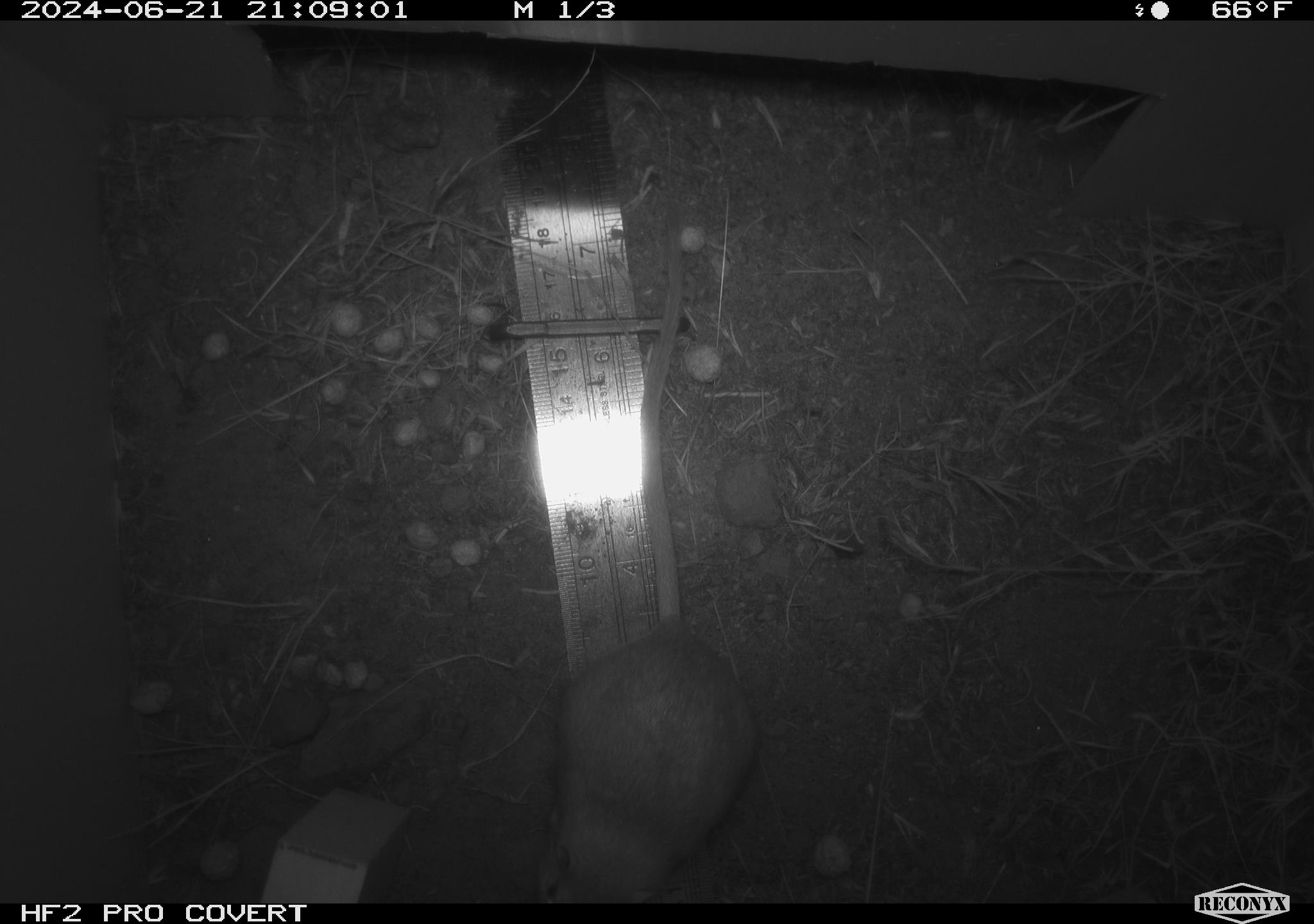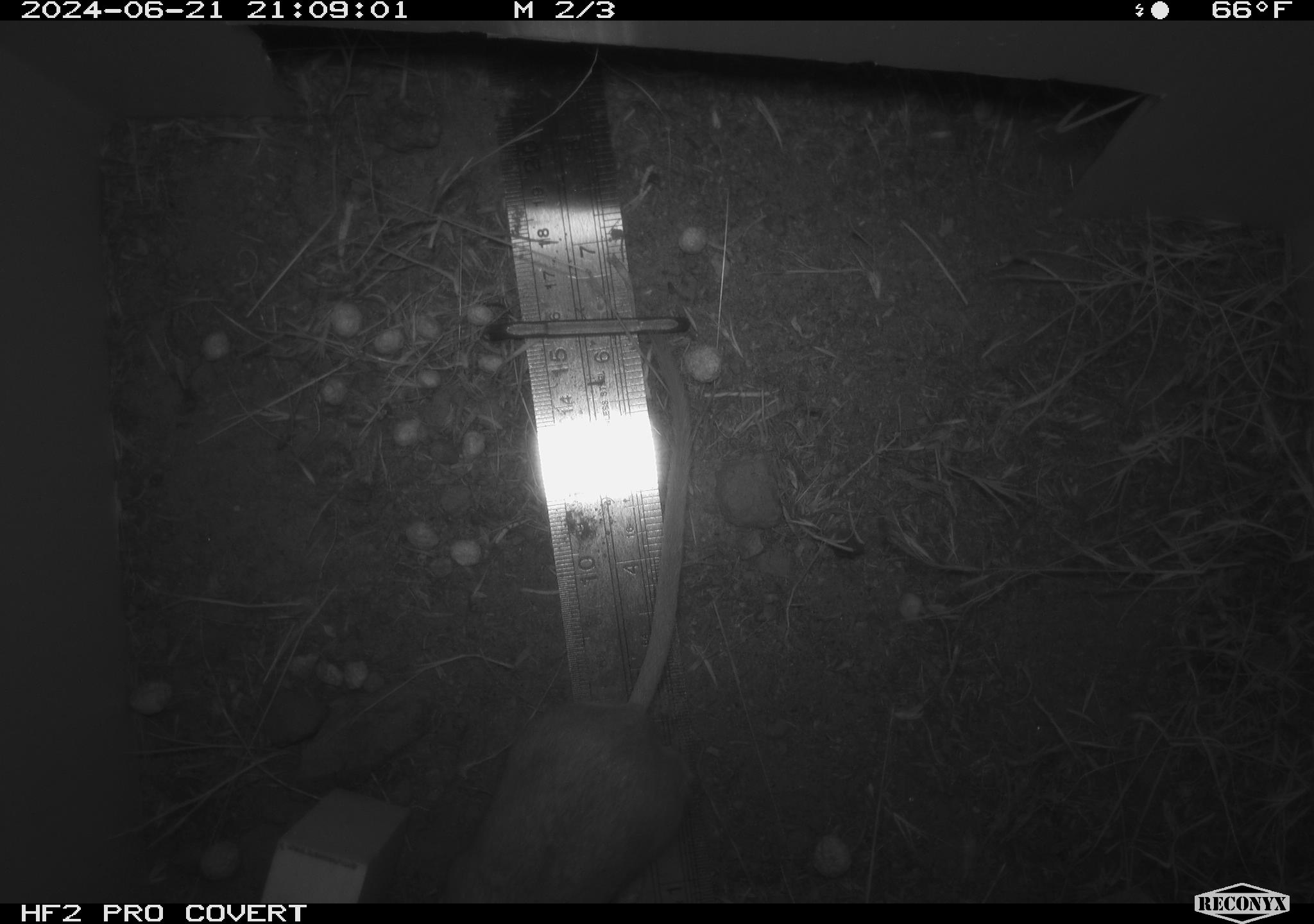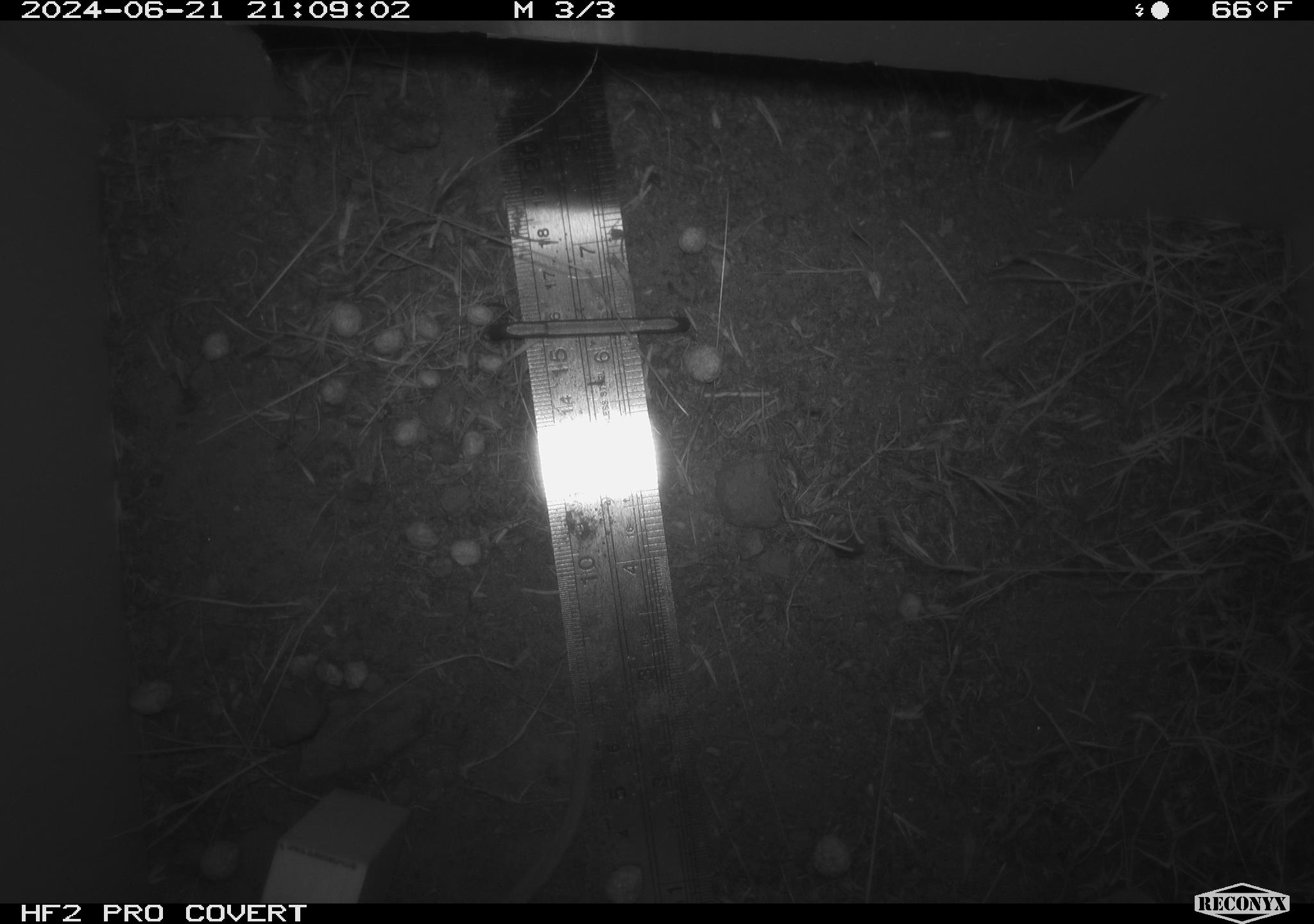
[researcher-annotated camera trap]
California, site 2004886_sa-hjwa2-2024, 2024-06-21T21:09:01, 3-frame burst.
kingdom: Animalia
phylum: Chordata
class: Mammalia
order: Rodentia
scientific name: Rodentia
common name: rodent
Rodent (Rodentia).